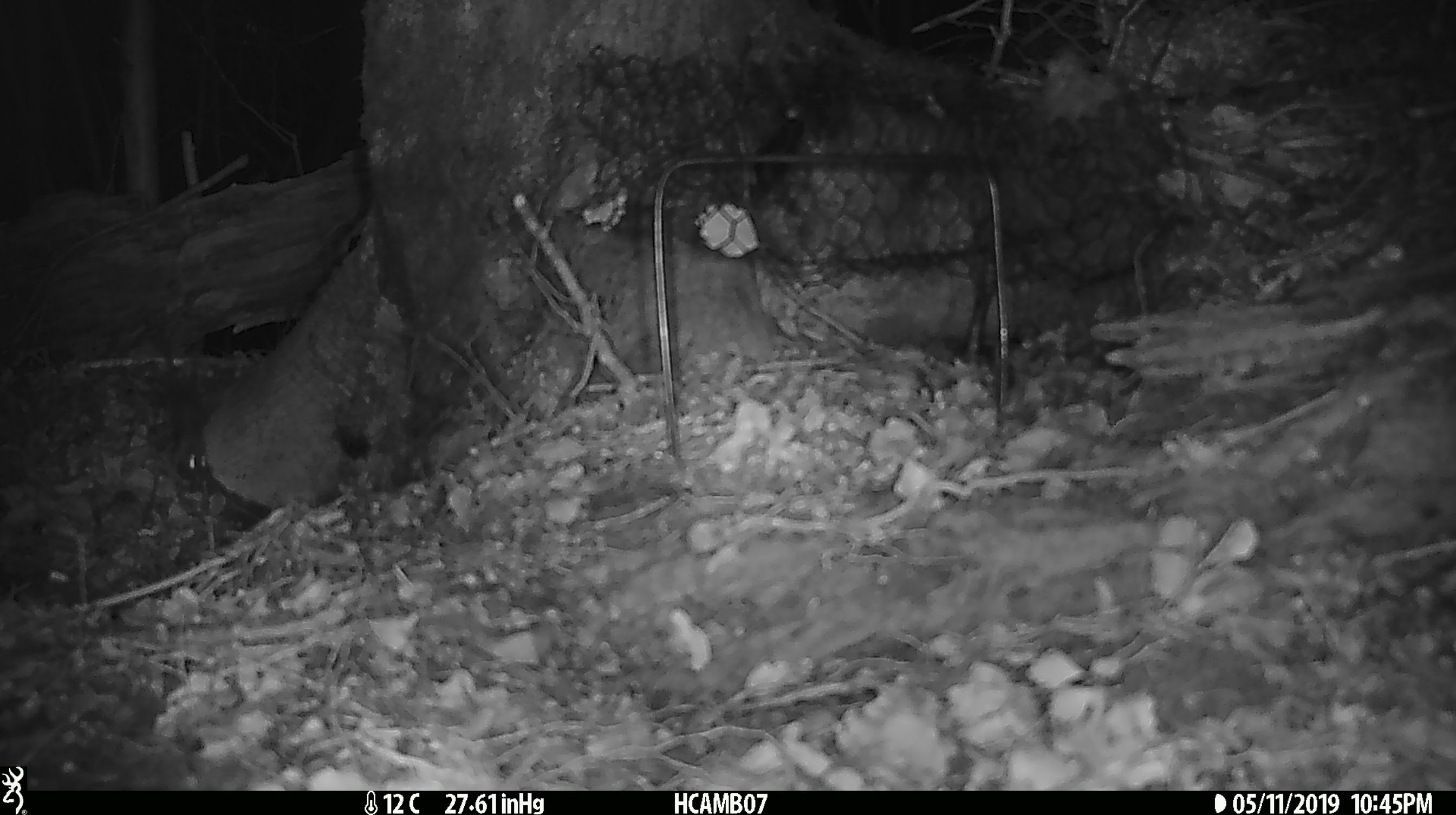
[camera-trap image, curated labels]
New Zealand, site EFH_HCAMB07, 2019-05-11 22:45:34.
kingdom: Animalia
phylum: Chordata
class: Mammalia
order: Rodentia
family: Muridae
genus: Mus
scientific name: Mus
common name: mouse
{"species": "mouse (Mus)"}